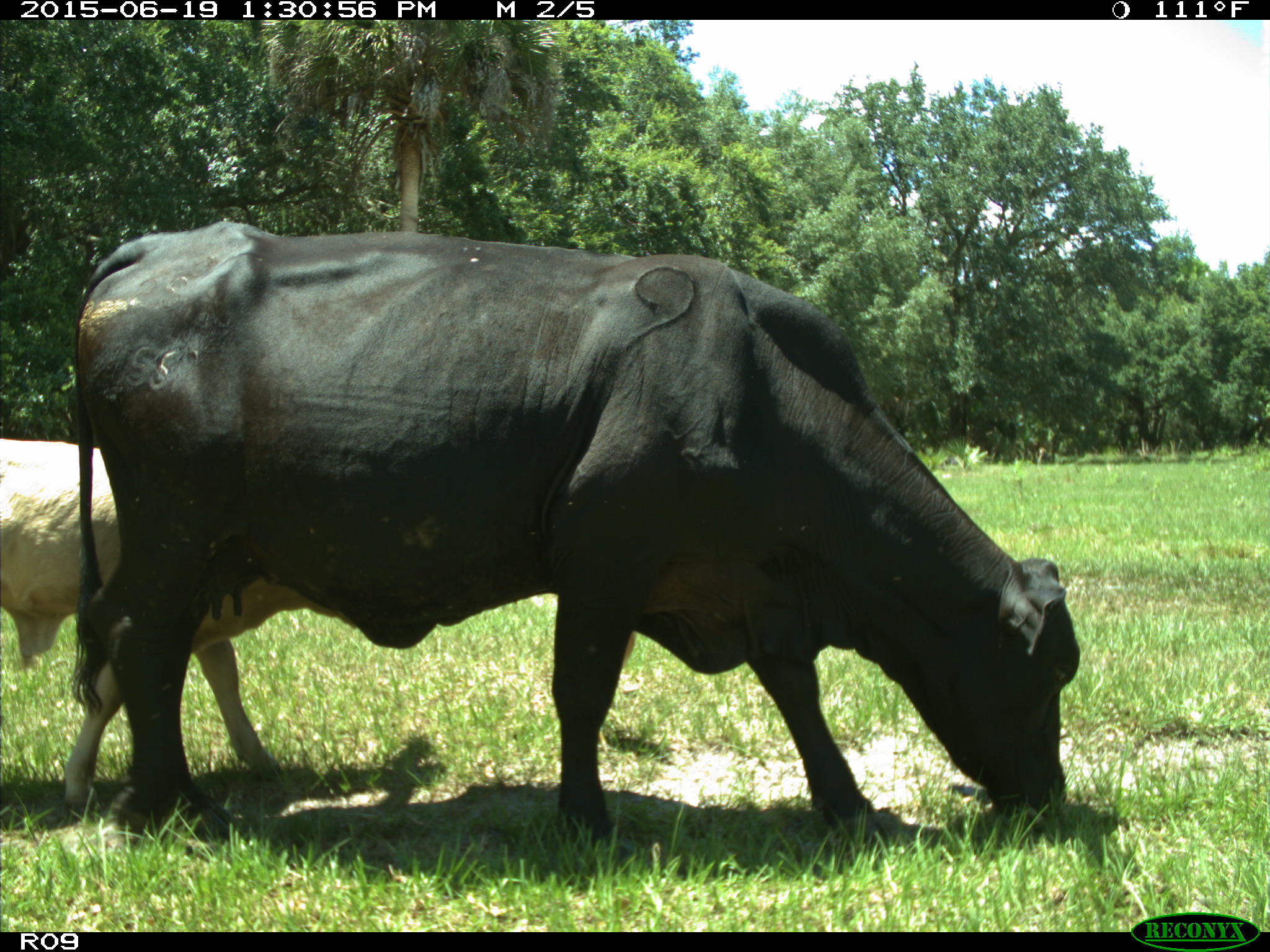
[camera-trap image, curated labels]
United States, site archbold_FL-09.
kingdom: Animalia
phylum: Chordata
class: Mammalia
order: Artiodactyla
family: Bovidae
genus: Bos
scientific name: Bos taurus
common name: domestic cow